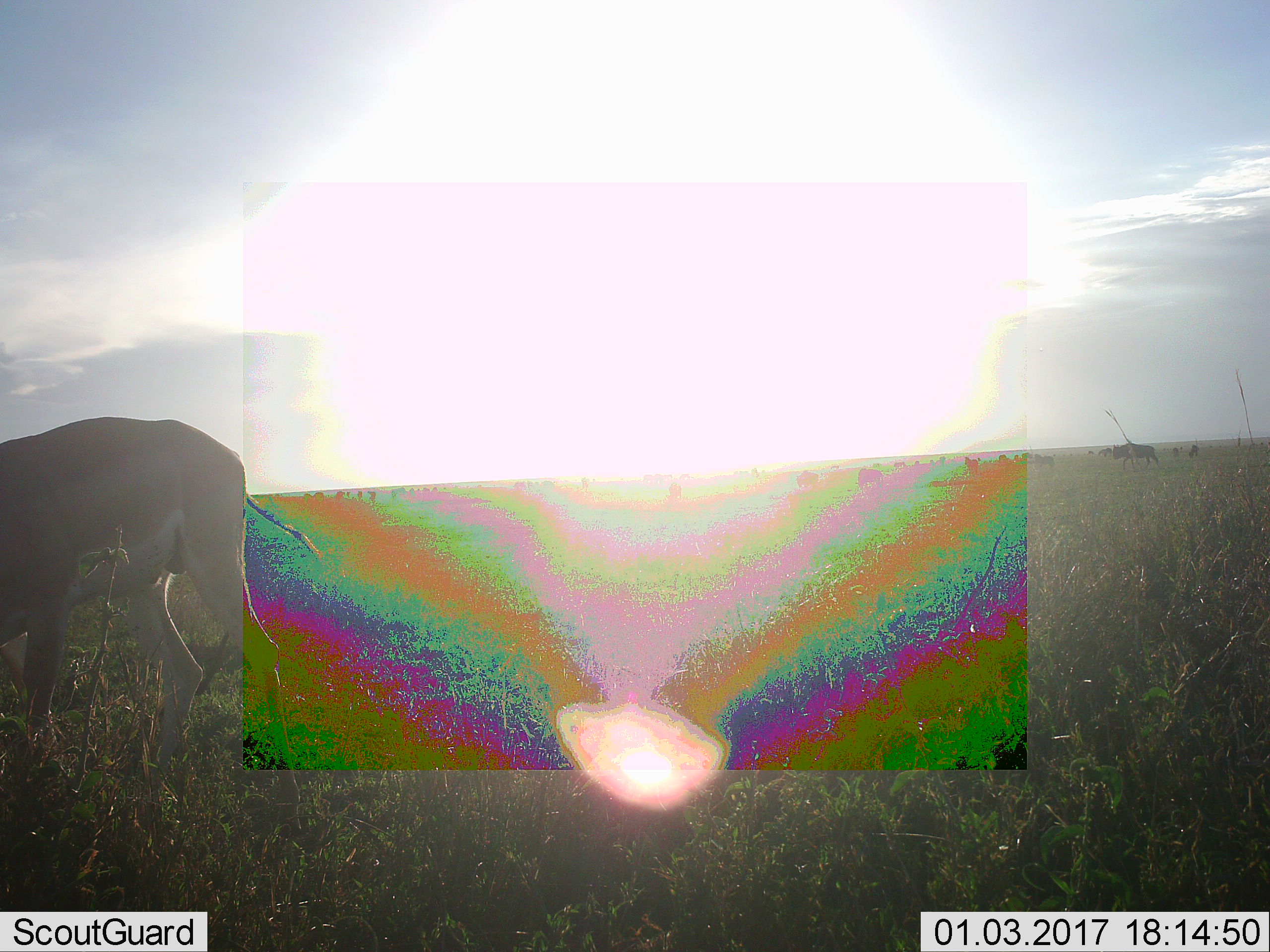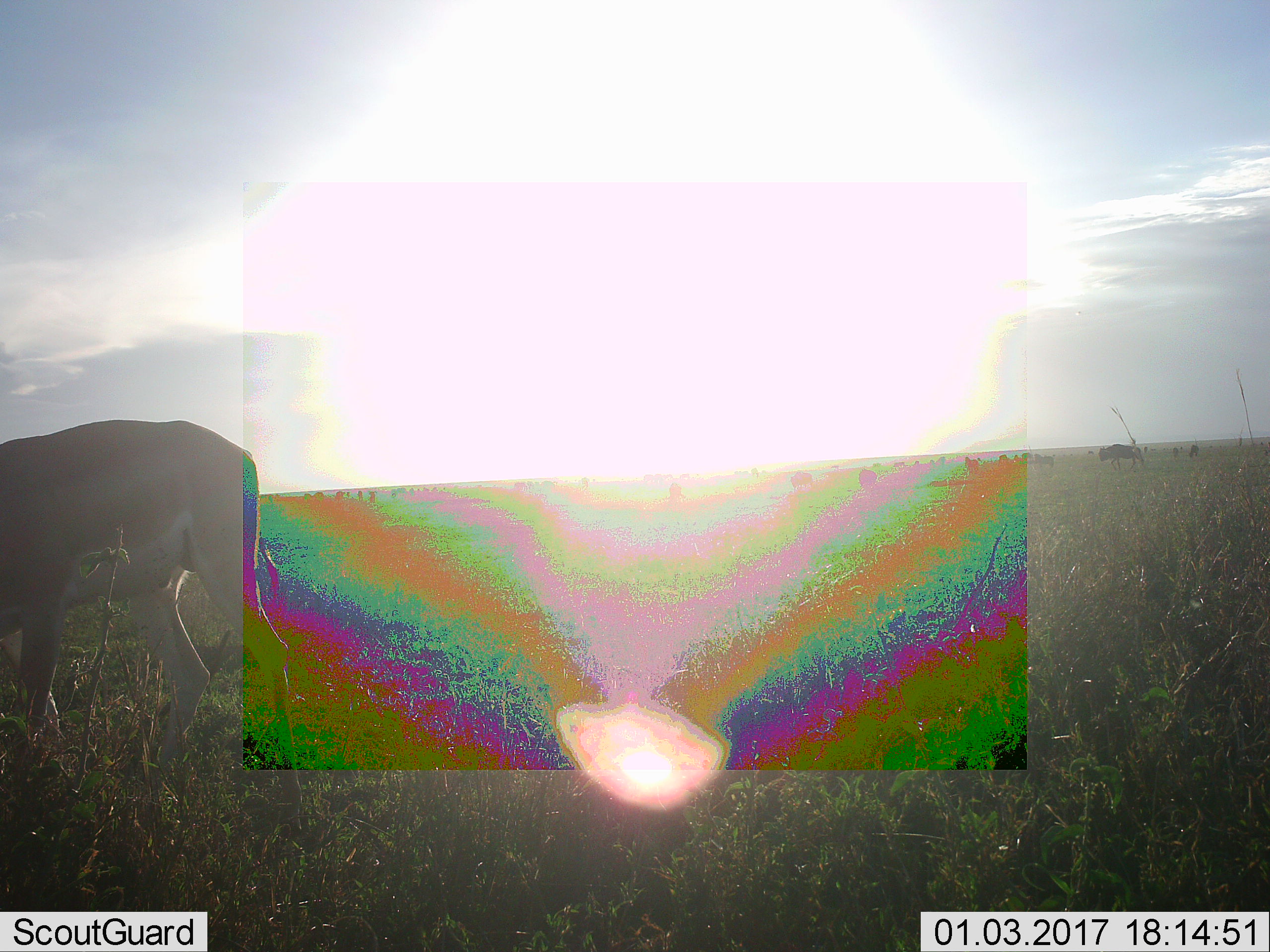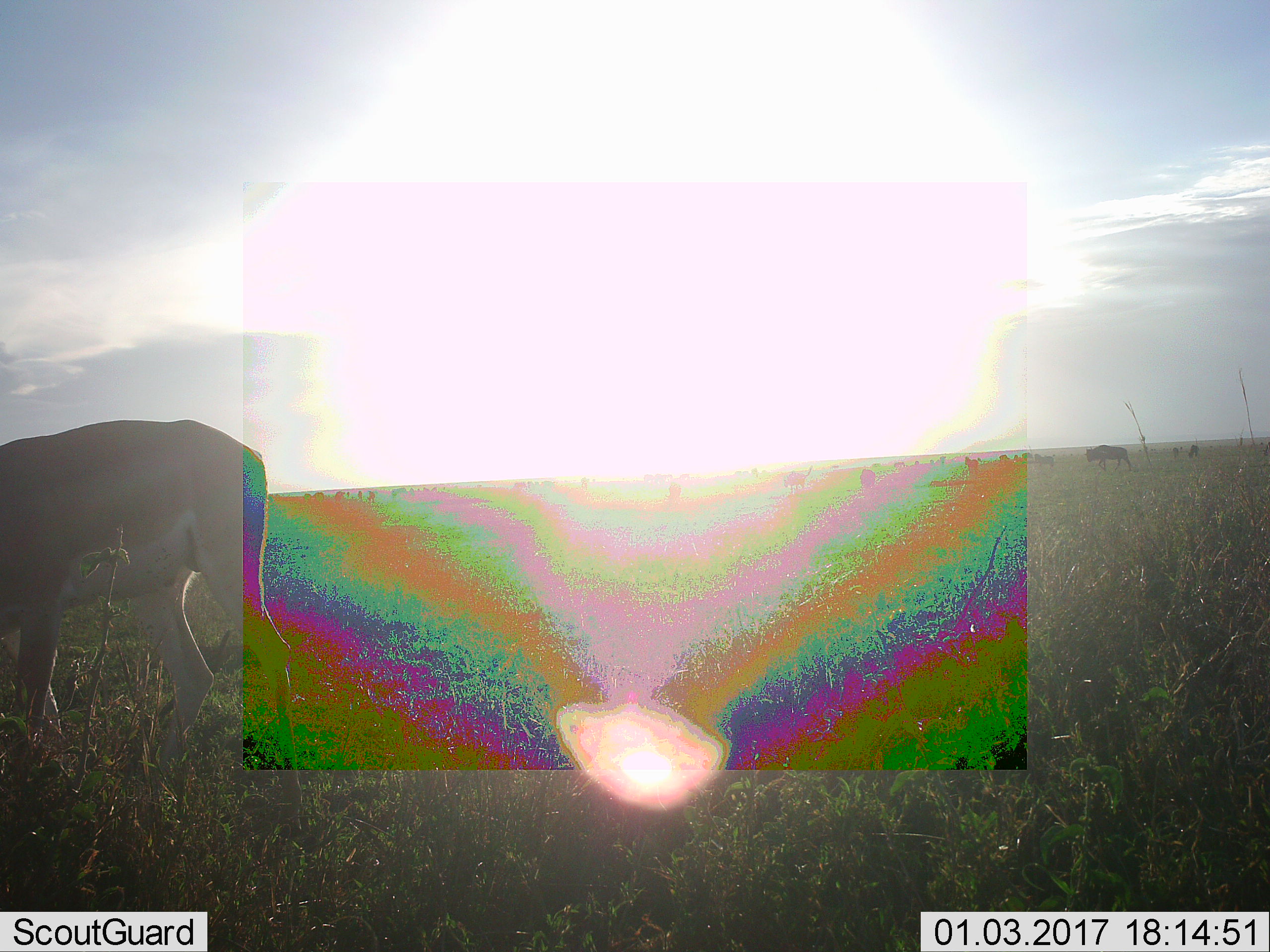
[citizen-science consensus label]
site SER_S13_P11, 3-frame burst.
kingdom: Animalia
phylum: Chordata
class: Mammalia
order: Artiodactyla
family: Bovidae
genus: Connochaetes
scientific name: Connochaetes taurinus taurinus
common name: blue wildebeest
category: wildebeestblue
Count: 11-50.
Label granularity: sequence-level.